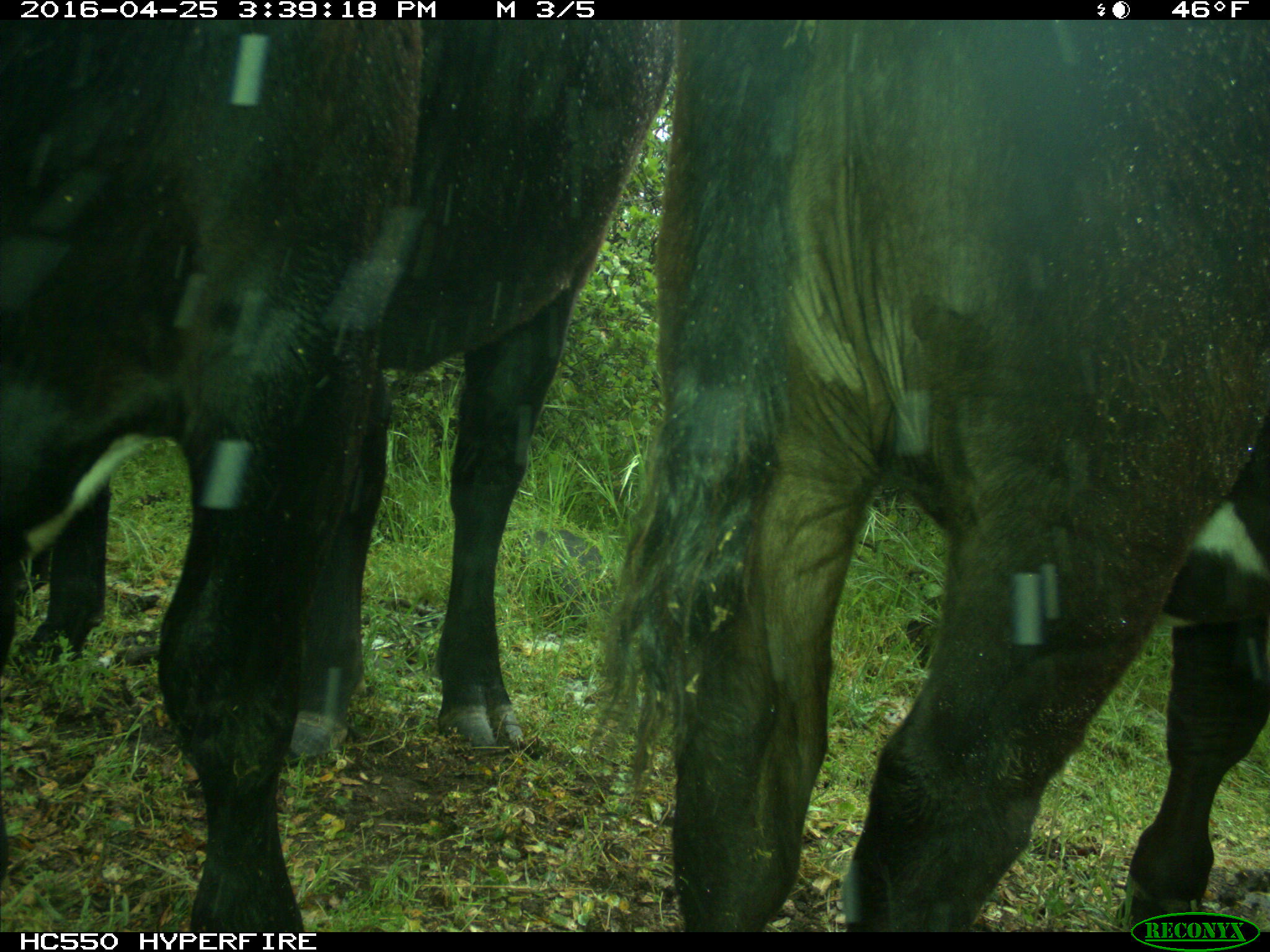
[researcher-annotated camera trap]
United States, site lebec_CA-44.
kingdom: Animalia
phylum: Chordata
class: Mammalia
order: Artiodactyla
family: Bovidae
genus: Bos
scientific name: Bos taurus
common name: domestic cow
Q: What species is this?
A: Bos taurus (domestic cow).